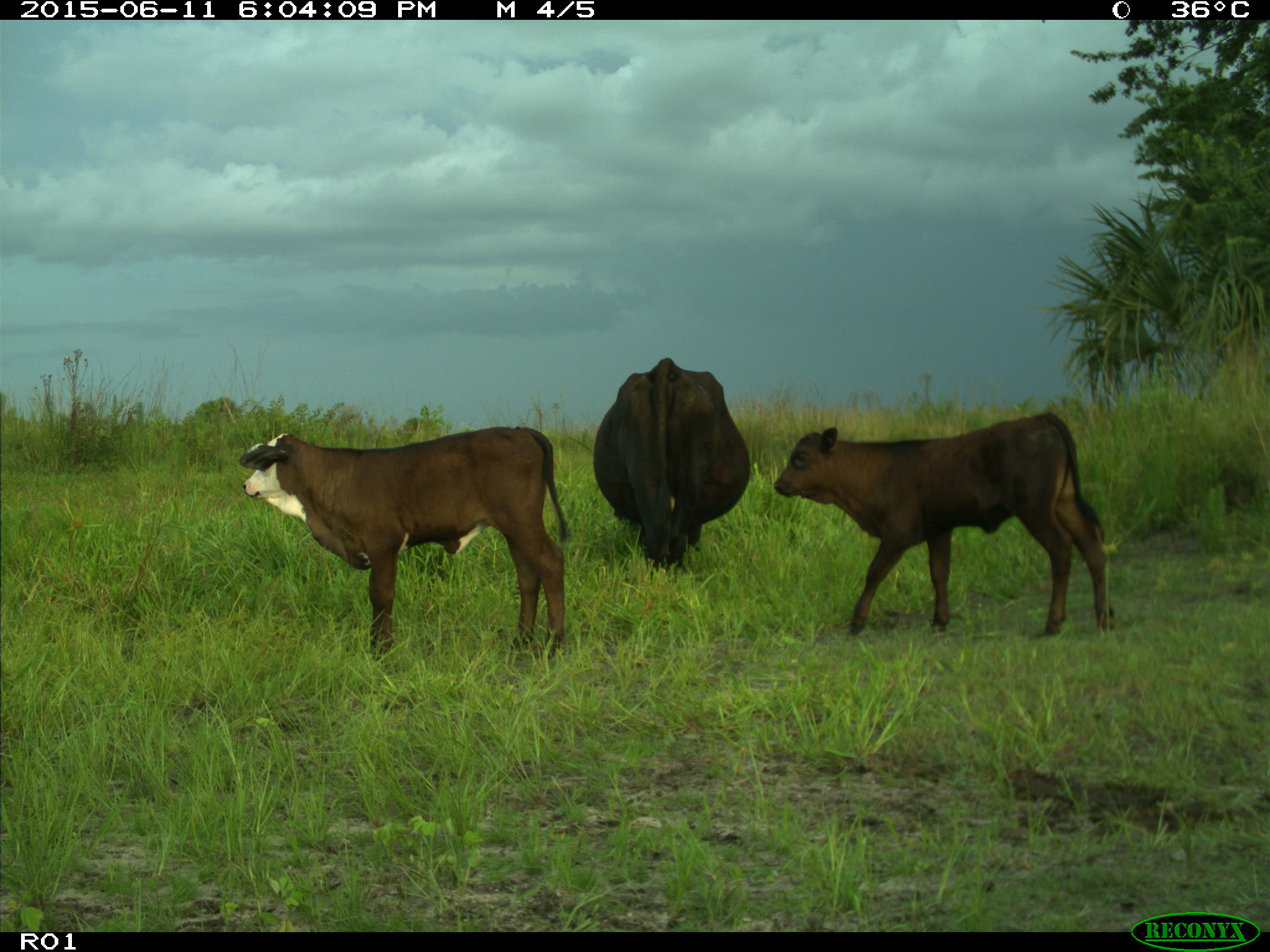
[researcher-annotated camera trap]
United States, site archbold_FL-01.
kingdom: Animalia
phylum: Chordata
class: Mammalia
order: Artiodactyla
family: Bovidae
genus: Bos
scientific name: Bos taurus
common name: domestic cow